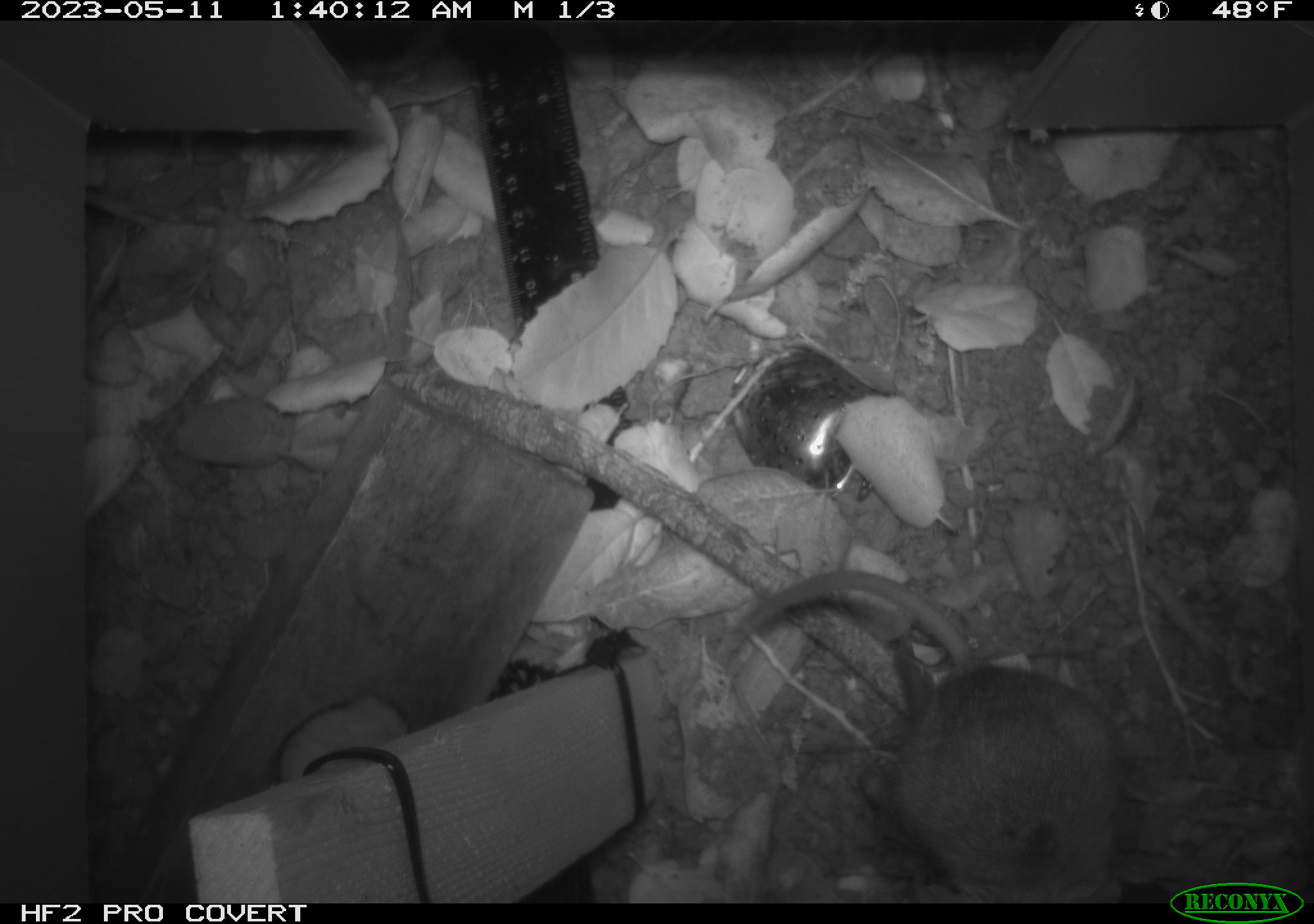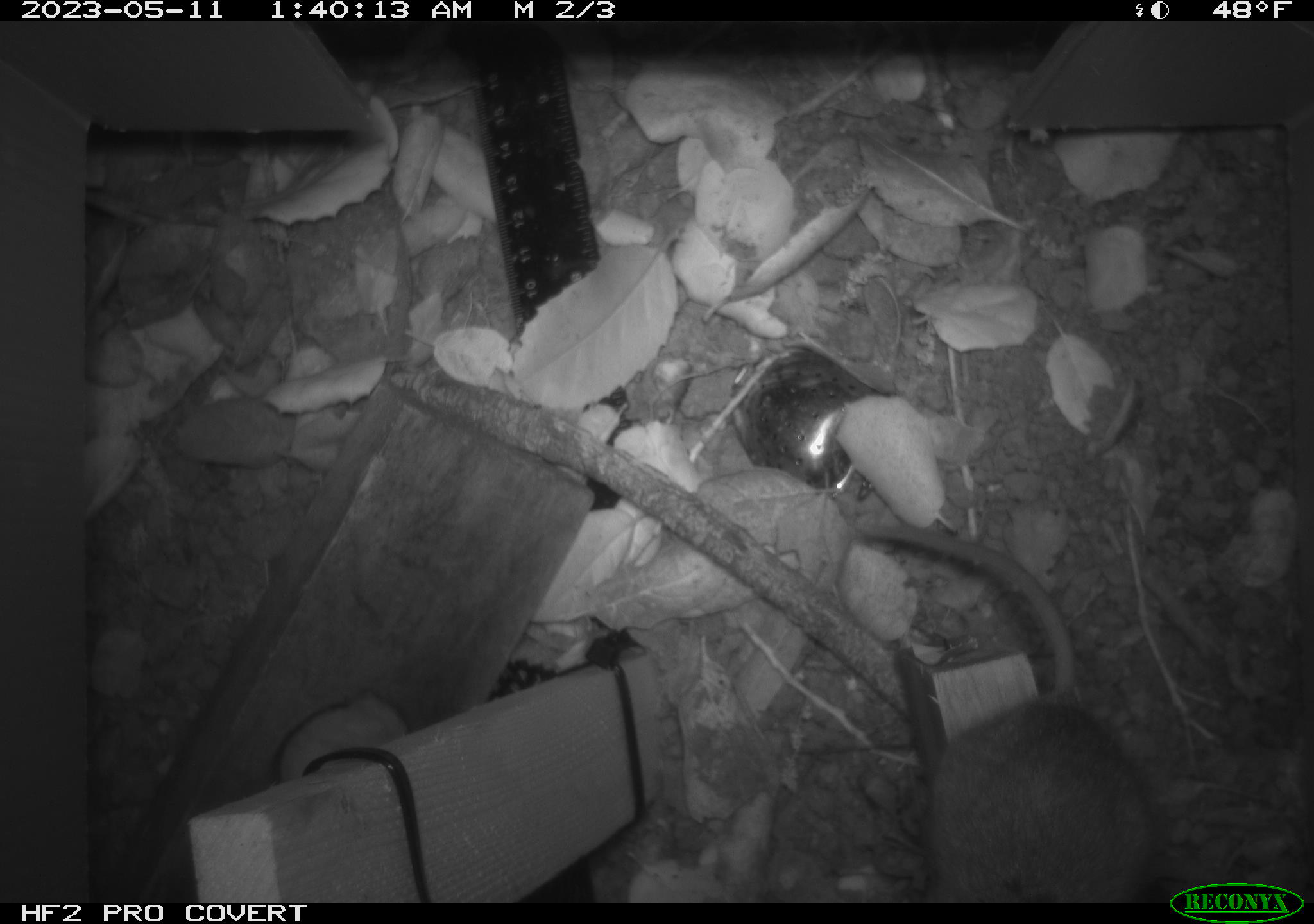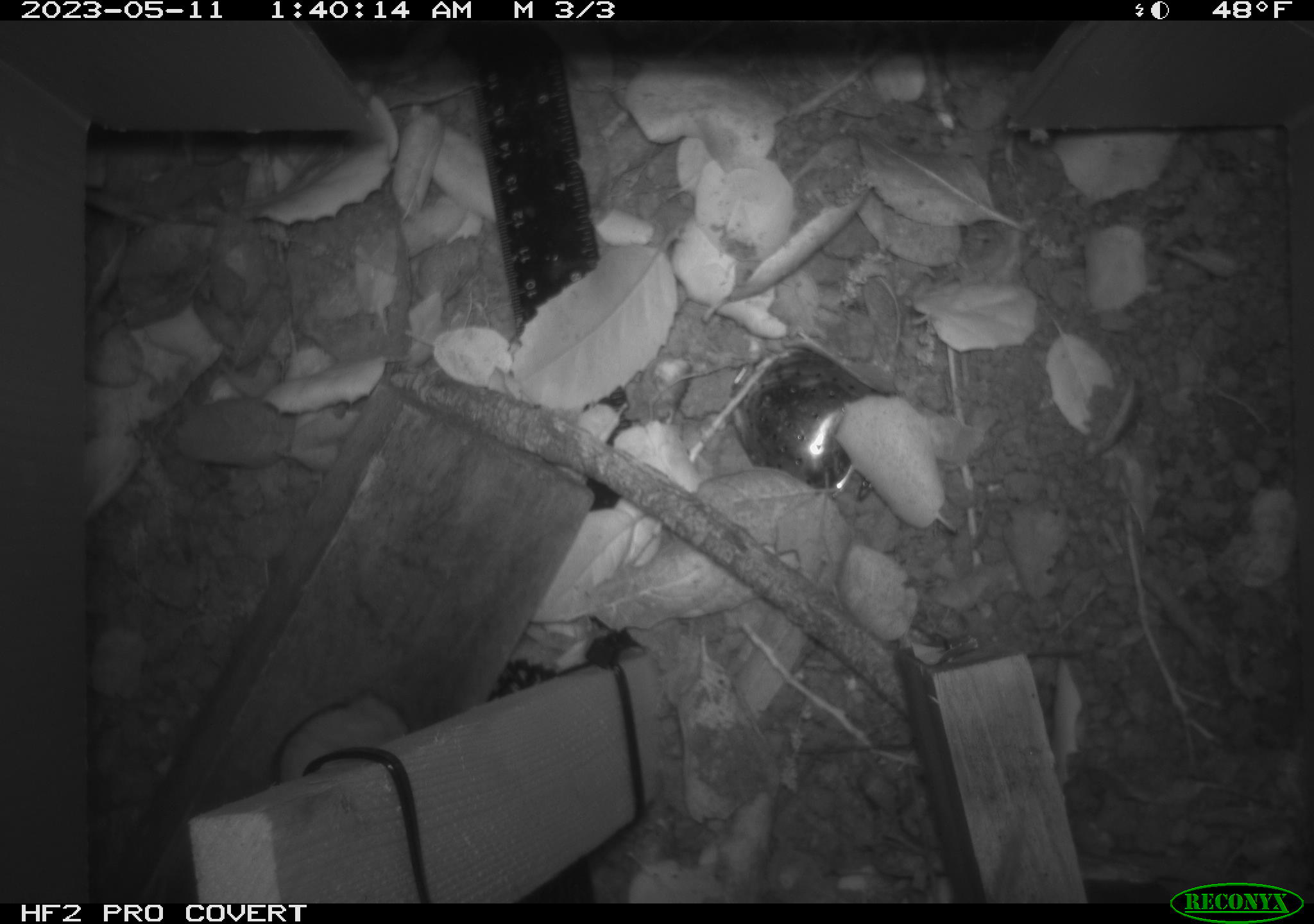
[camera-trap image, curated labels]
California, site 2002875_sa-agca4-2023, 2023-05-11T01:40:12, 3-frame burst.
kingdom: Animalia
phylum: Chordata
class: Mammalia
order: Rodentia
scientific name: Rodentia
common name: mouse species